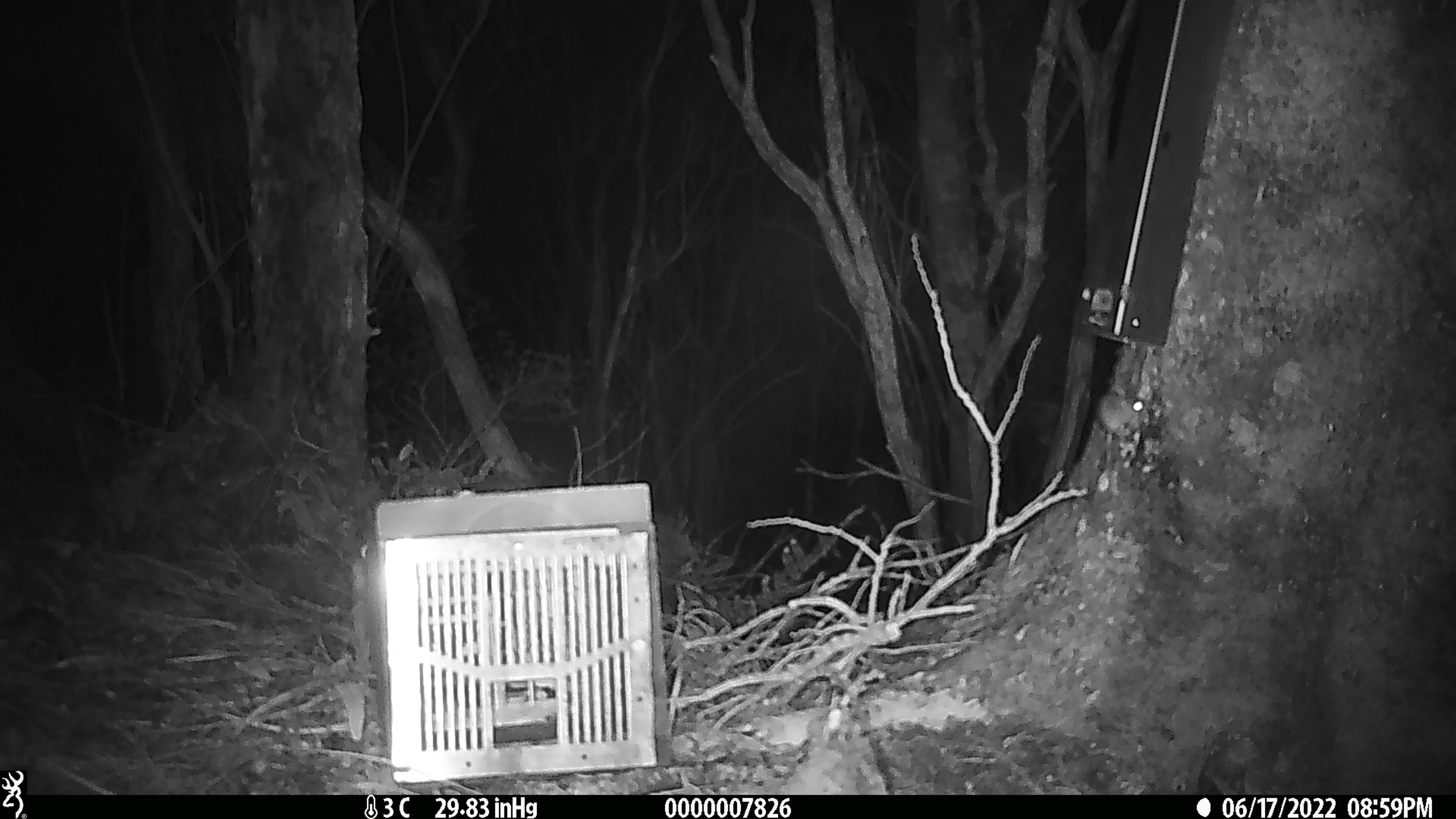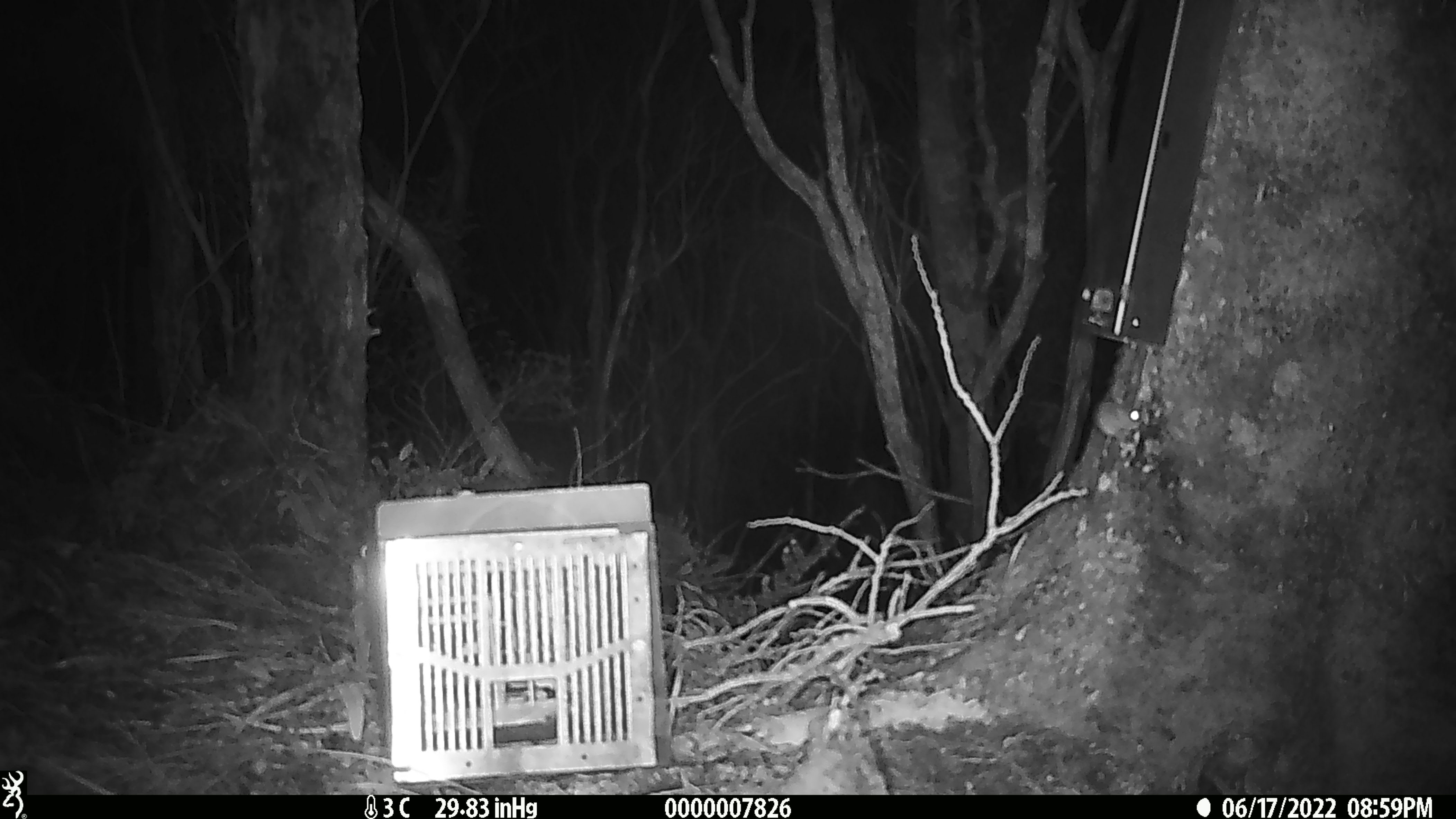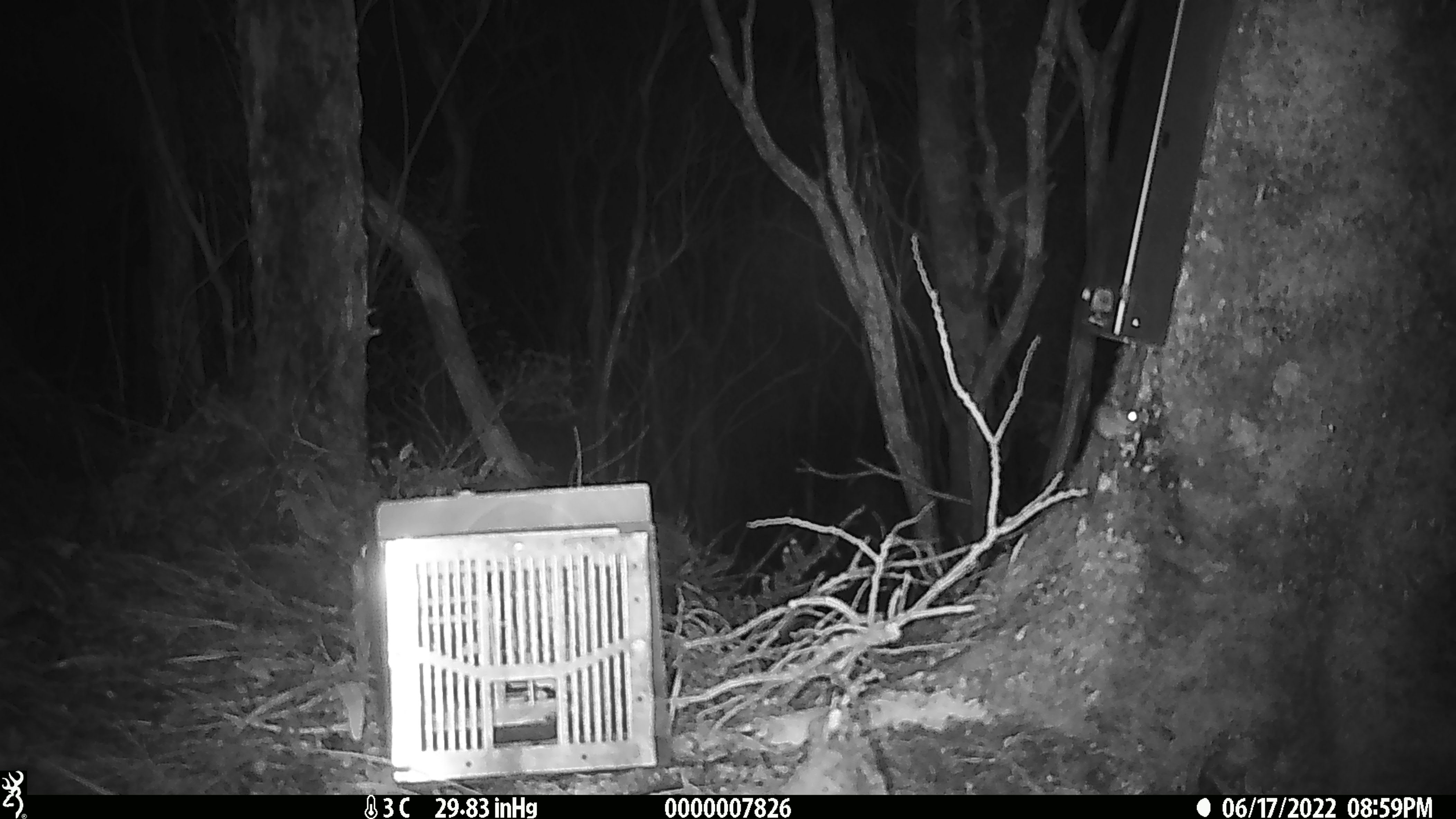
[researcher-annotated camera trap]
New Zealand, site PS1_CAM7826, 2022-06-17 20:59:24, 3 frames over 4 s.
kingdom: Animalia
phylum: Chordata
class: Mammalia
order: Rodentia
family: Muridae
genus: Mus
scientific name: Mus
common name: mouse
Mouse (Mus).